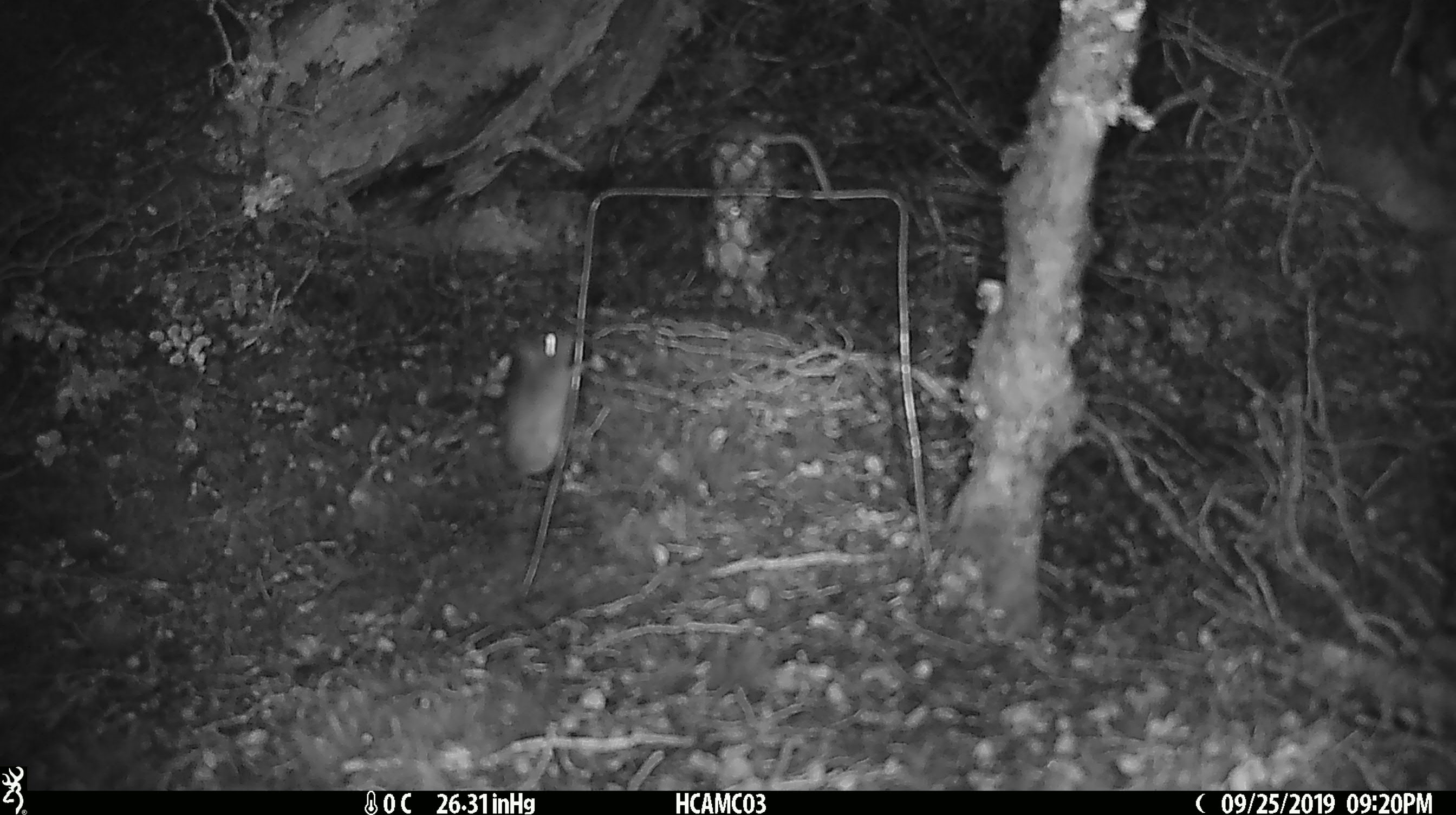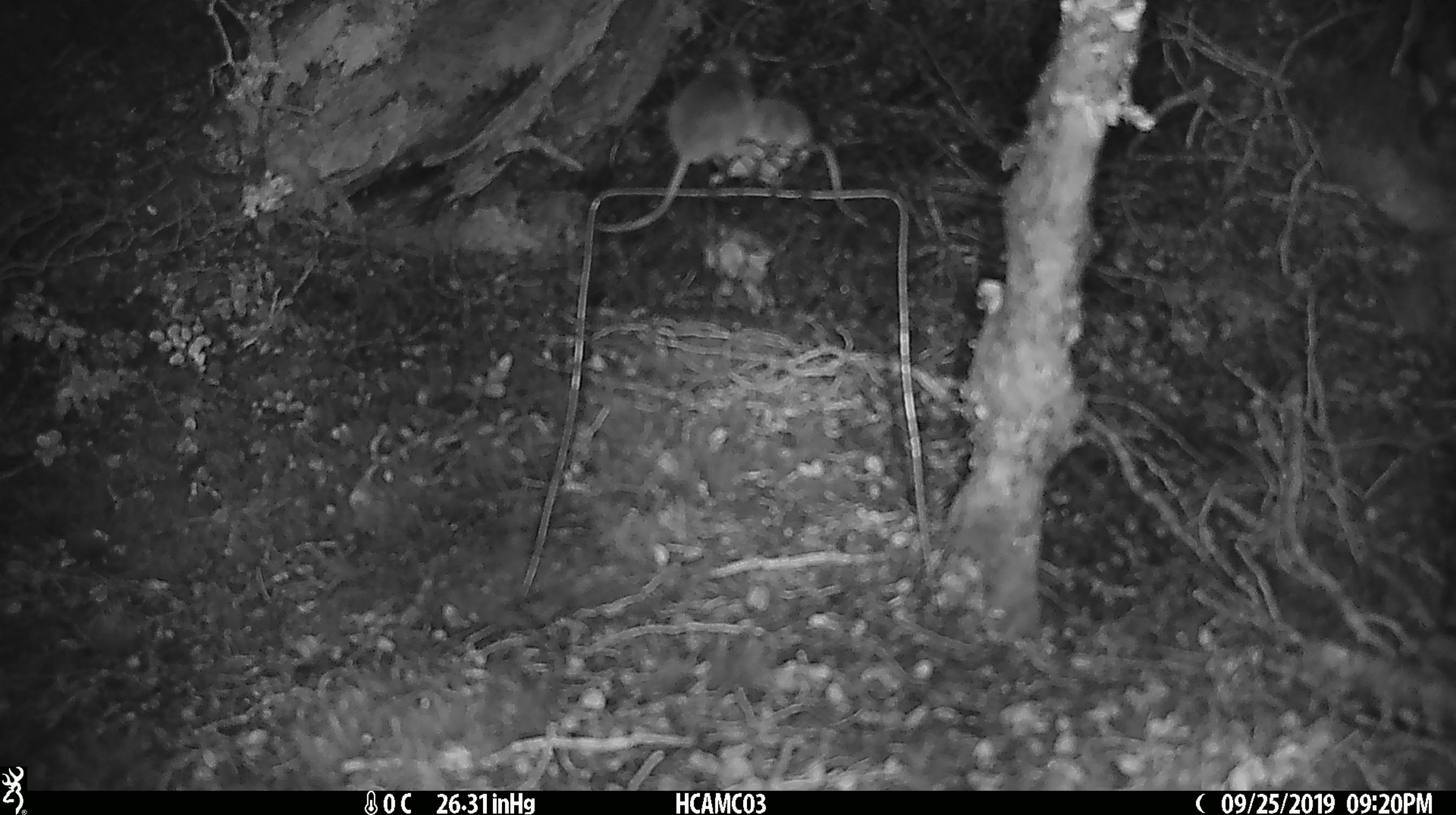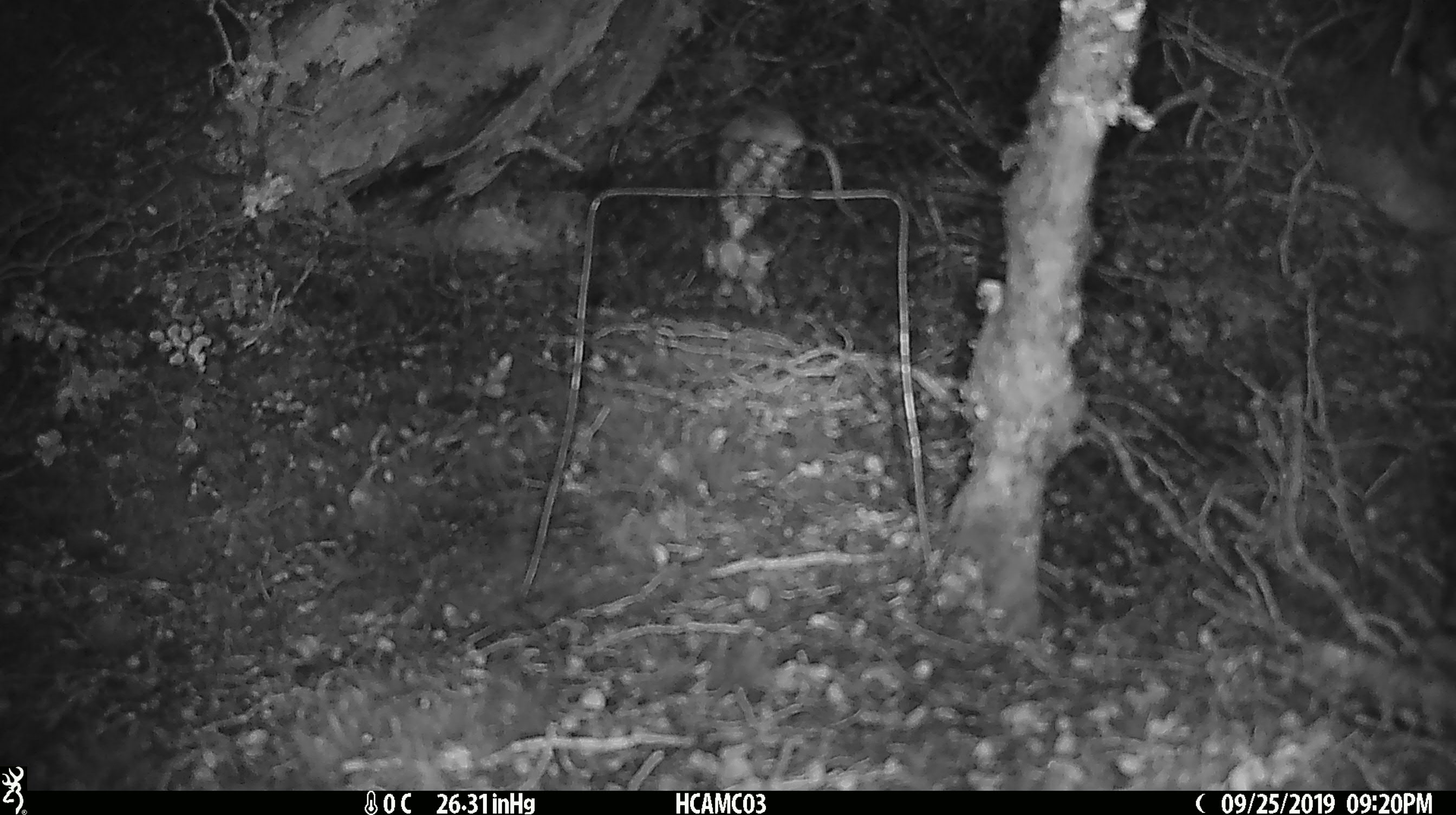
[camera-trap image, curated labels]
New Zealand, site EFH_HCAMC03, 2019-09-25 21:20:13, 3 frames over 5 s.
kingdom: Animalia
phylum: Chordata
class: Mammalia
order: Rodentia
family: Muridae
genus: Mus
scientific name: Mus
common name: mouse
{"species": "mouse (Mus)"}